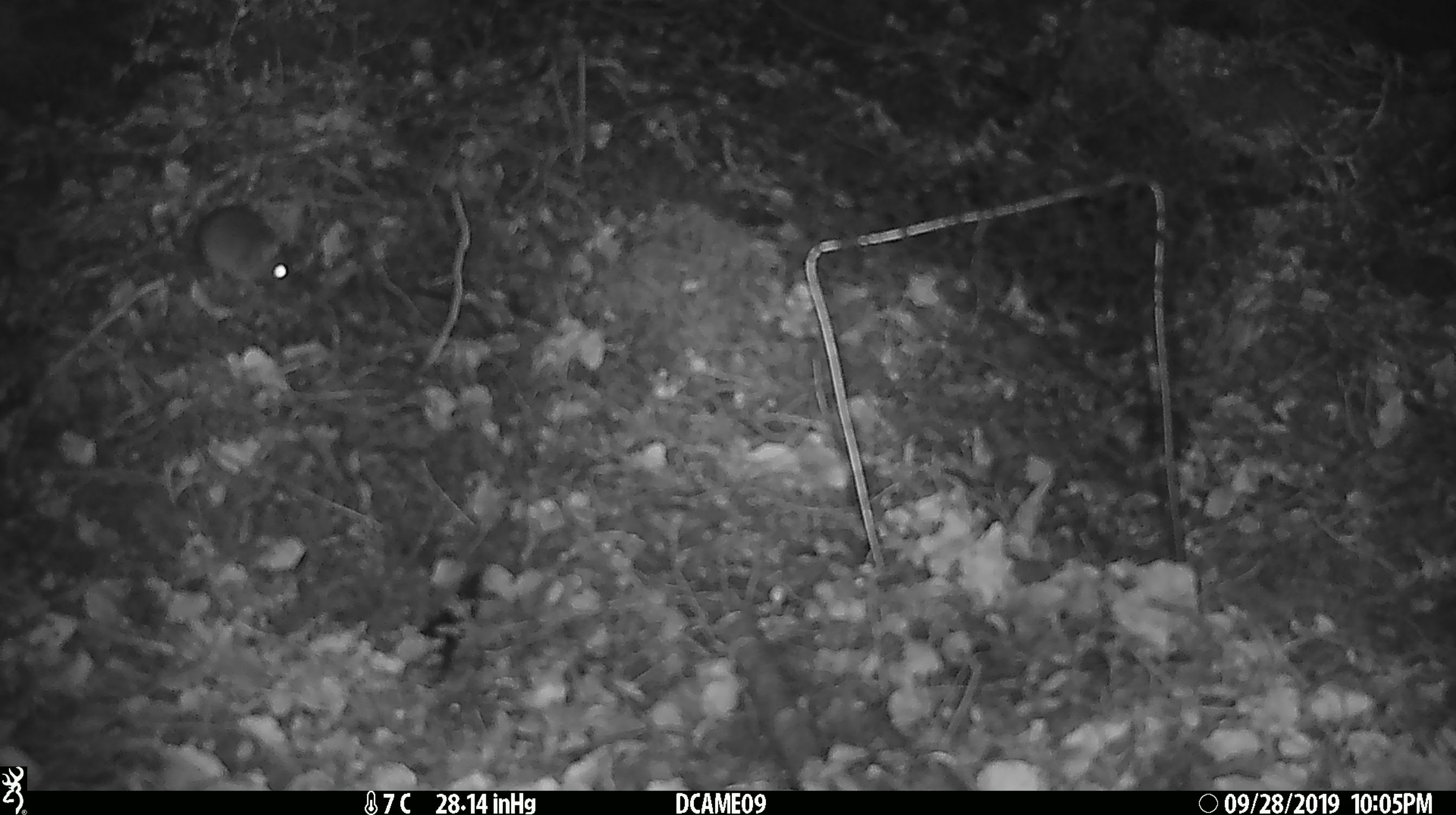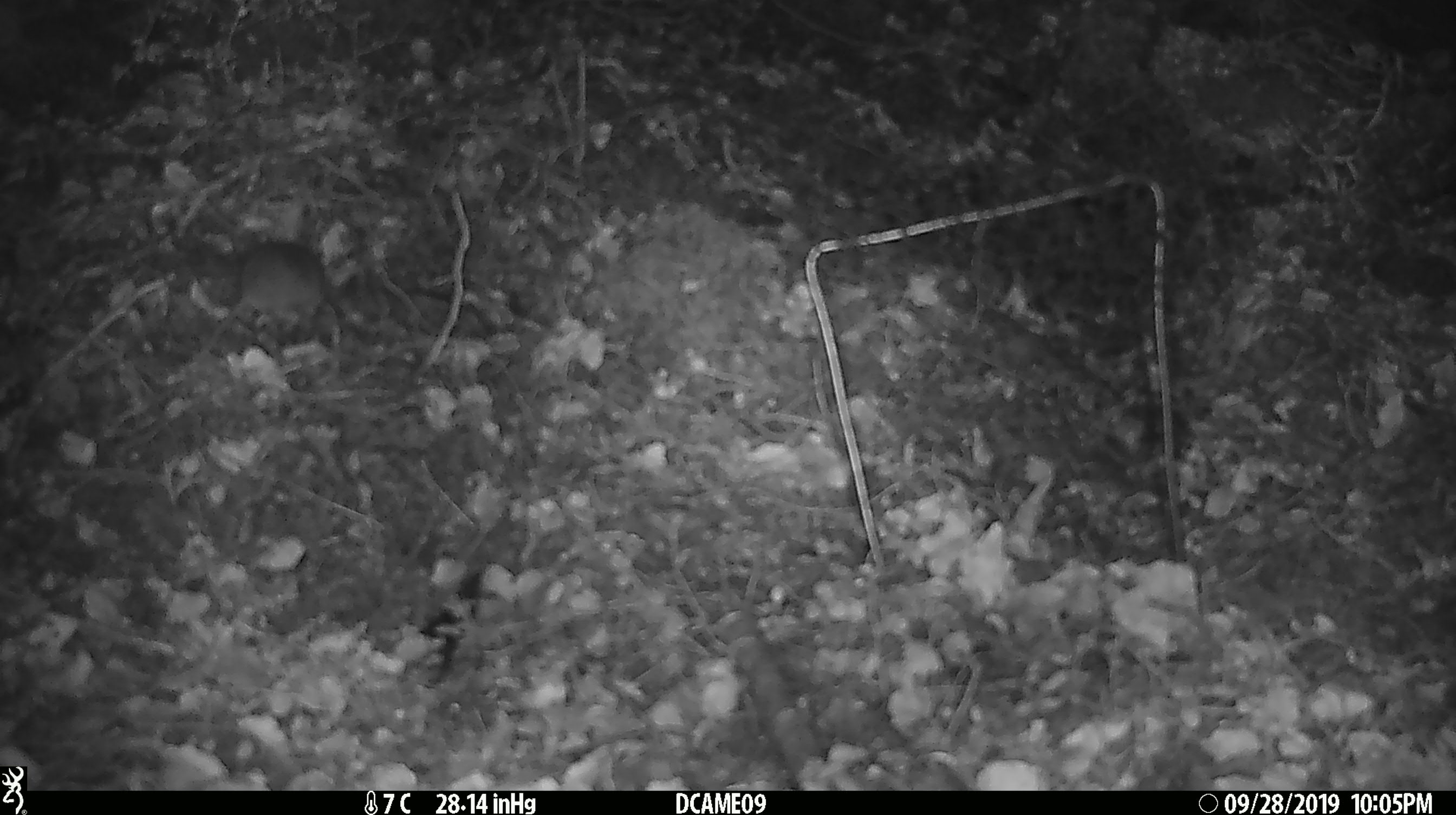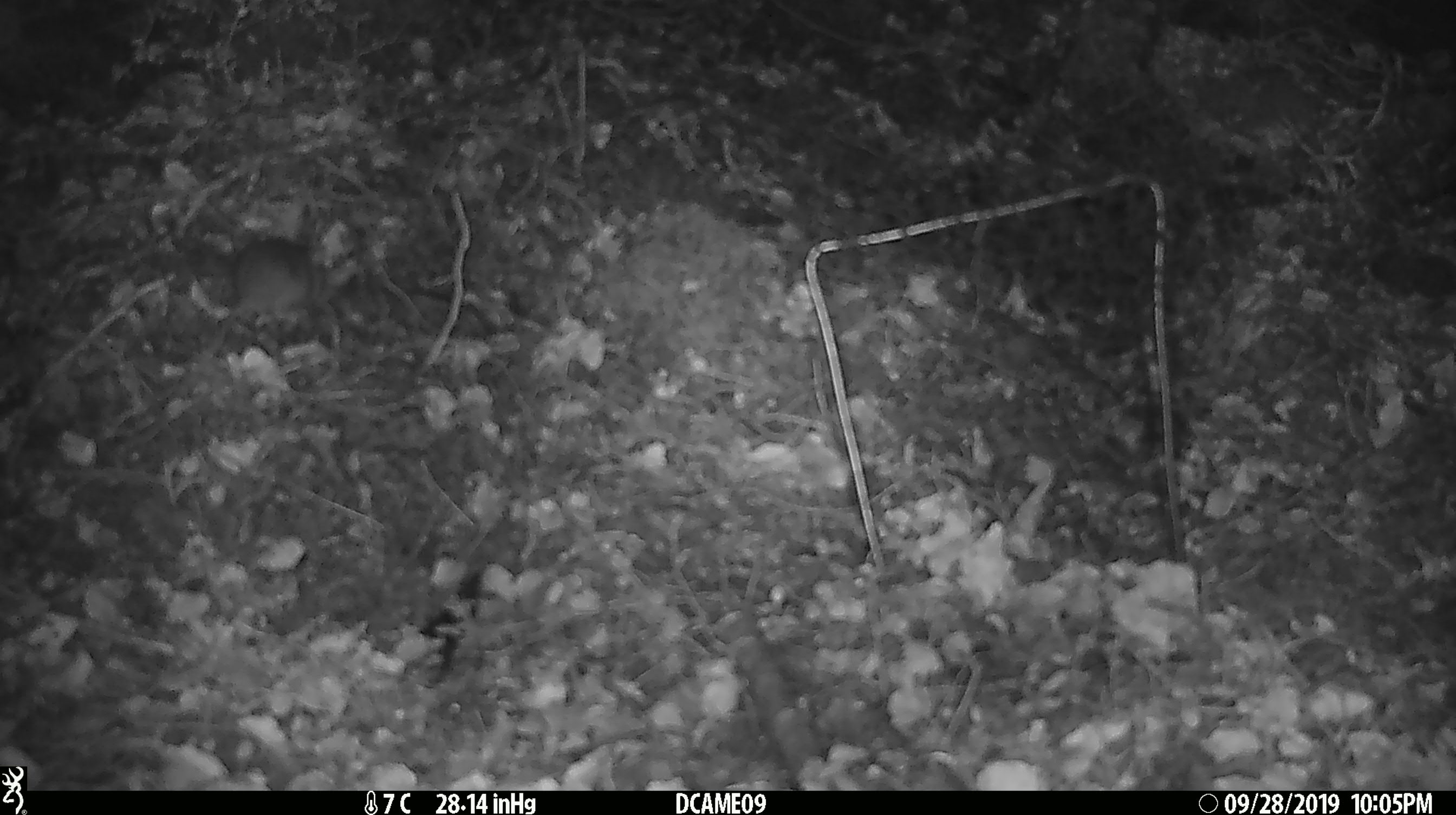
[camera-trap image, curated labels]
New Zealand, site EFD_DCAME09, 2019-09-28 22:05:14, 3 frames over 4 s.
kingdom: Animalia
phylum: Chordata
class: Mammalia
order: Rodentia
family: Muridae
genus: Mus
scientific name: Mus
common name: mouse